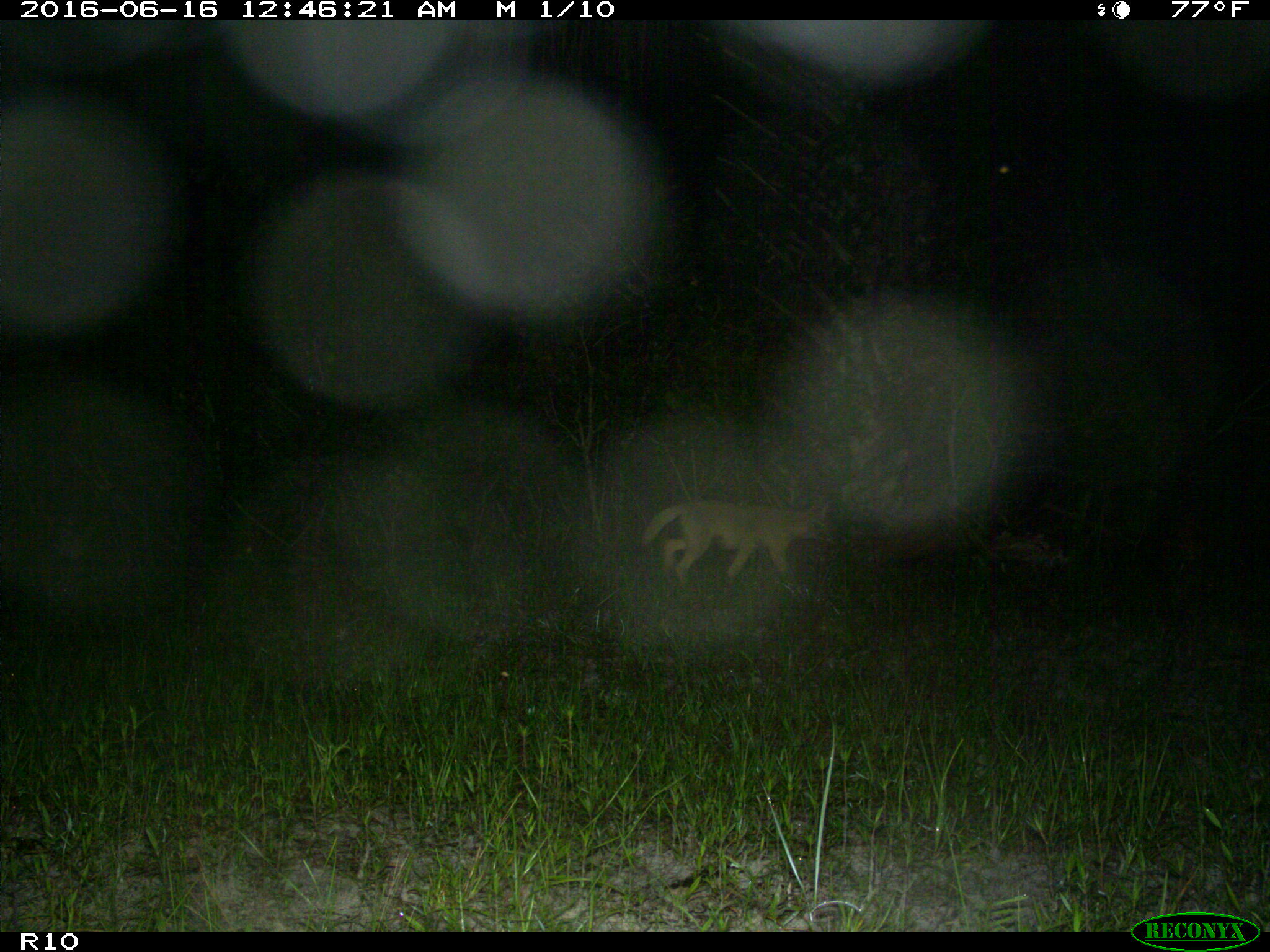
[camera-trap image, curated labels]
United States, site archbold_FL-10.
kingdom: Animalia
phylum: Chordata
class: Mammalia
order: Carnivora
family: Canidae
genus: Canis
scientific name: Canis latrans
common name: coyote